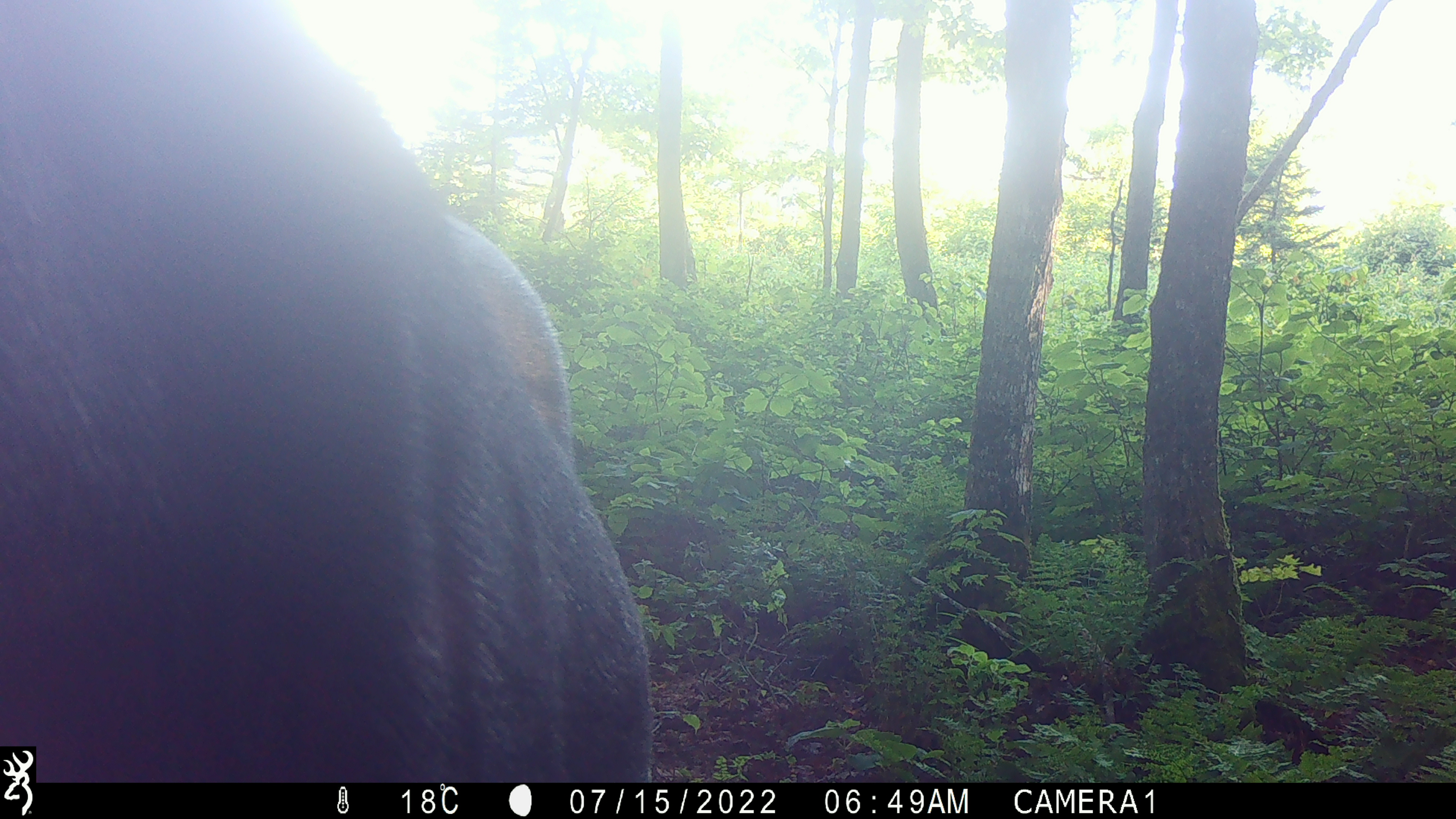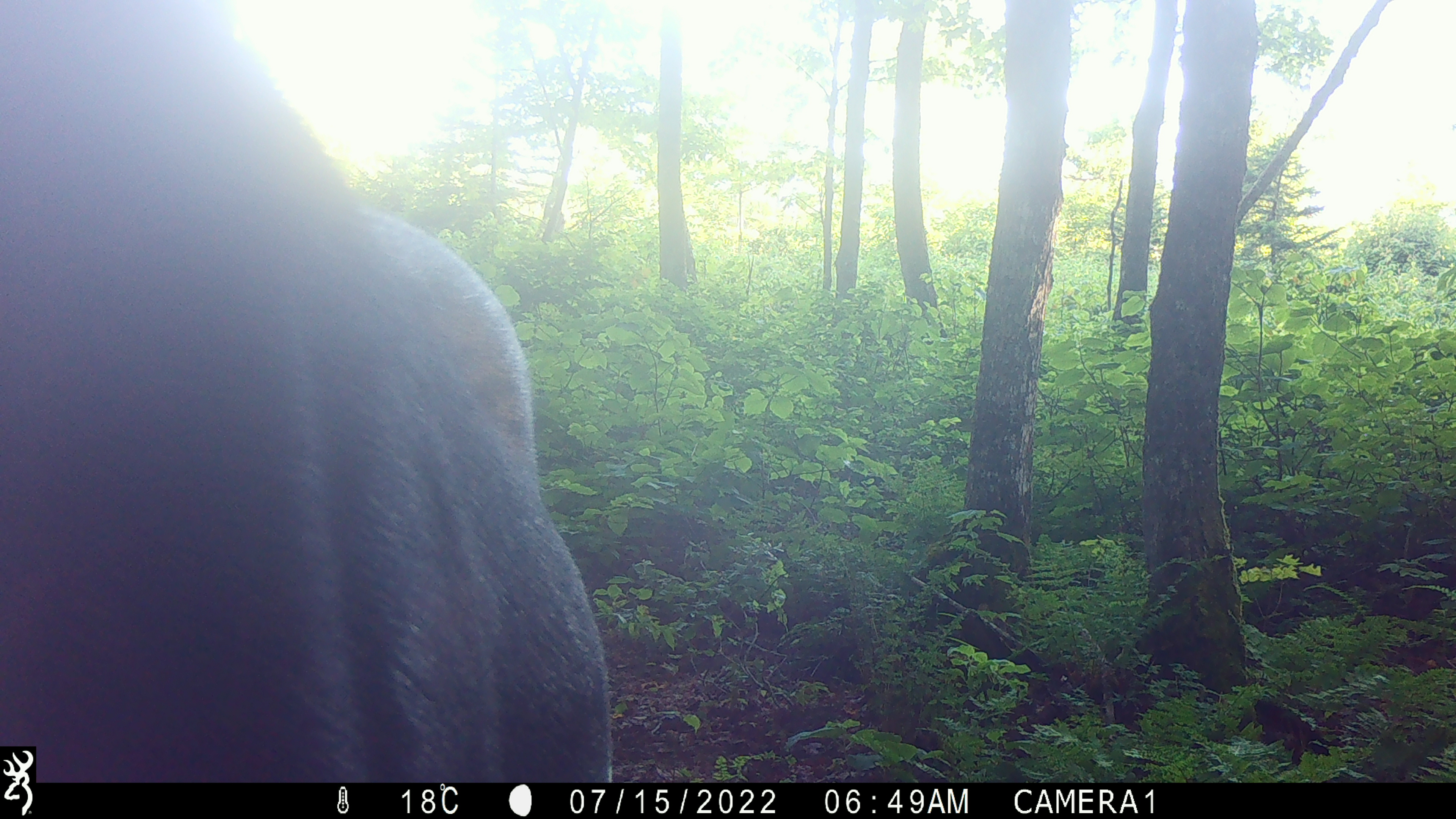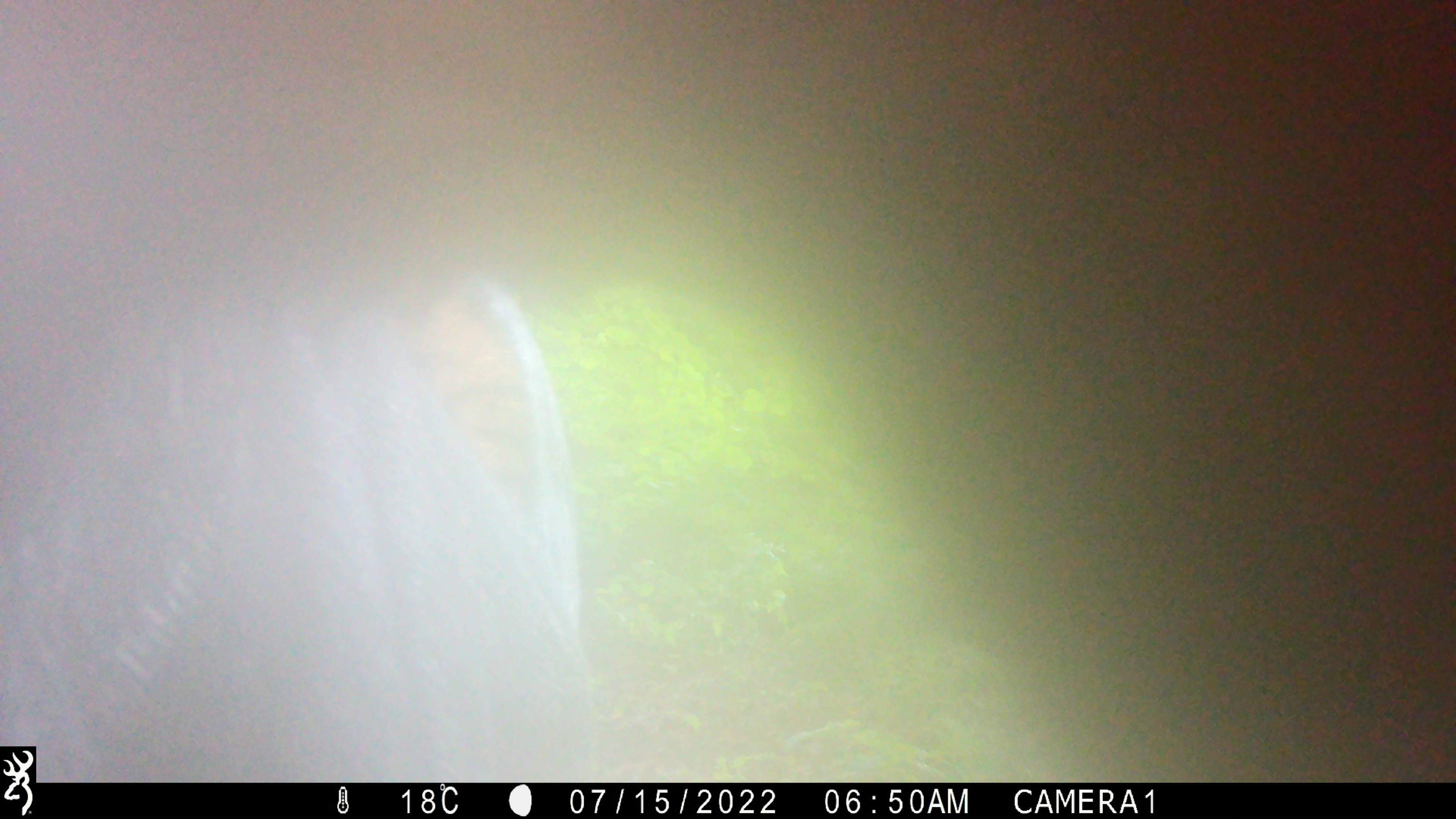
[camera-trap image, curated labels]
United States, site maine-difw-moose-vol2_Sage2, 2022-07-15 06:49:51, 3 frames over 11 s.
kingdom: Animalia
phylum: Chordata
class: Mammalia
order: Artiodactyla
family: Cervidae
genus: Alces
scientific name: Alces alces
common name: moose